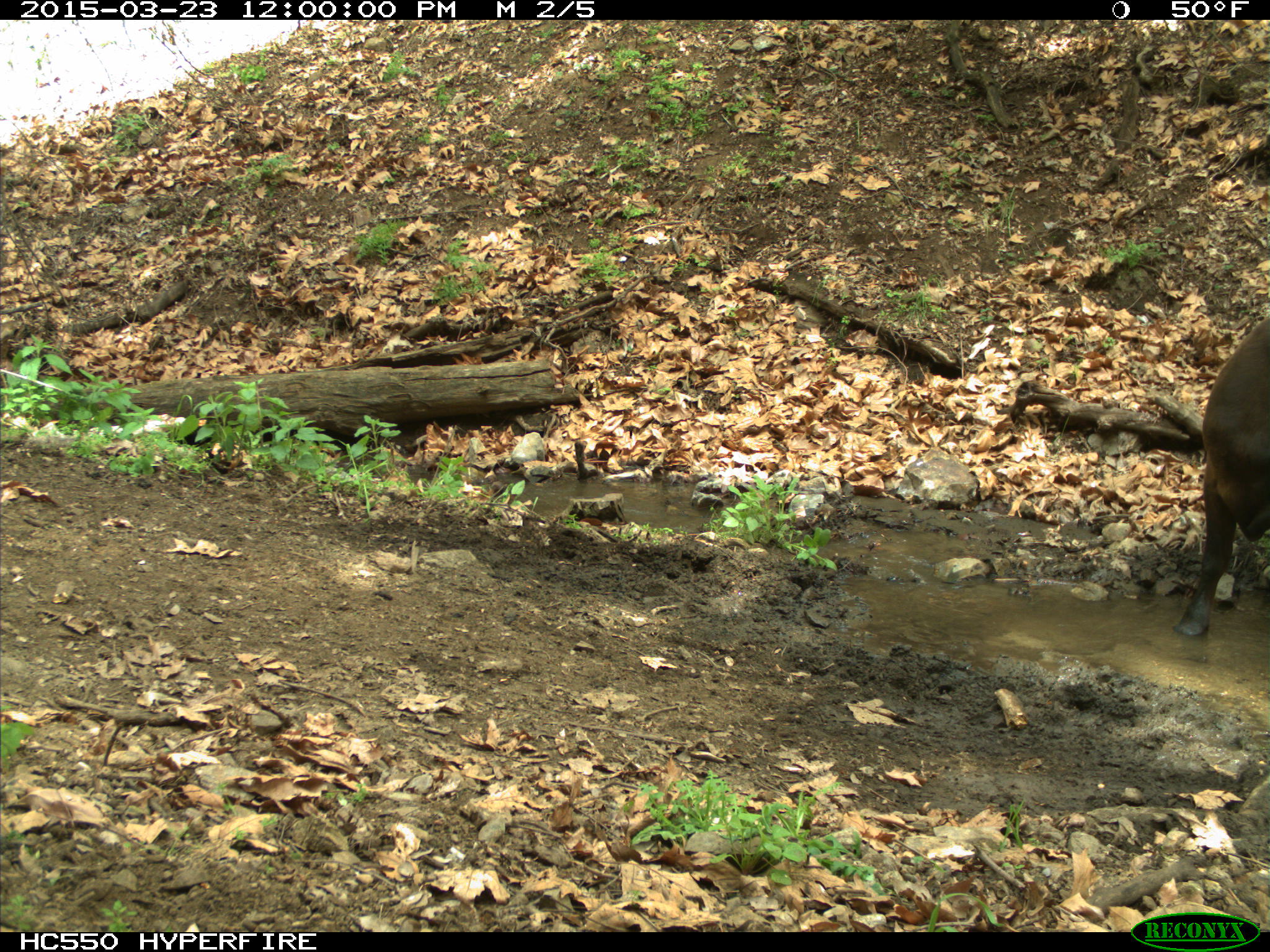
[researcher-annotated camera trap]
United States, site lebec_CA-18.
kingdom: Animalia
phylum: Chordata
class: Mammalia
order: Artiodactyla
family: Bovidae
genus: Bos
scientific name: Bos taurus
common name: domestic cow